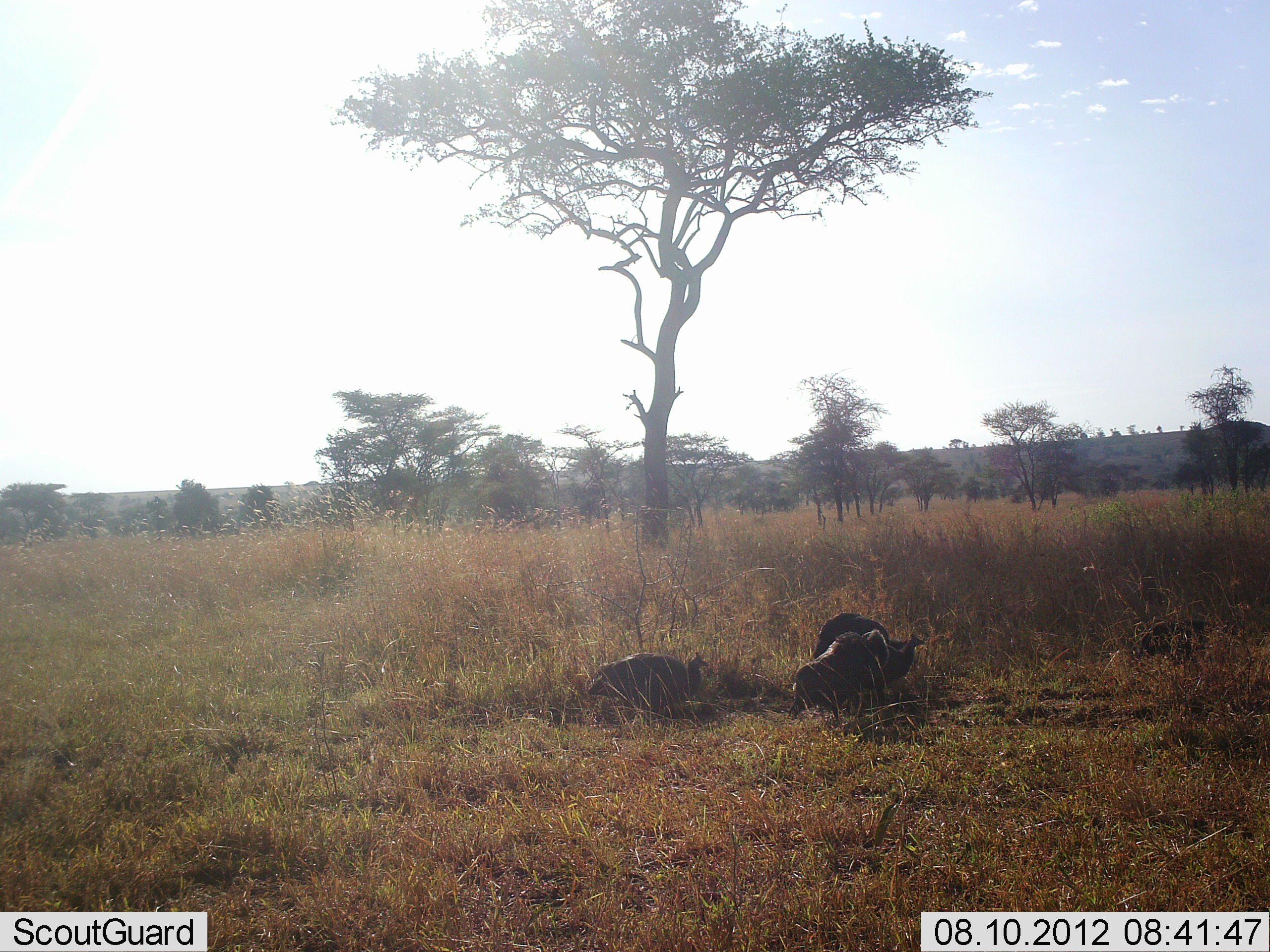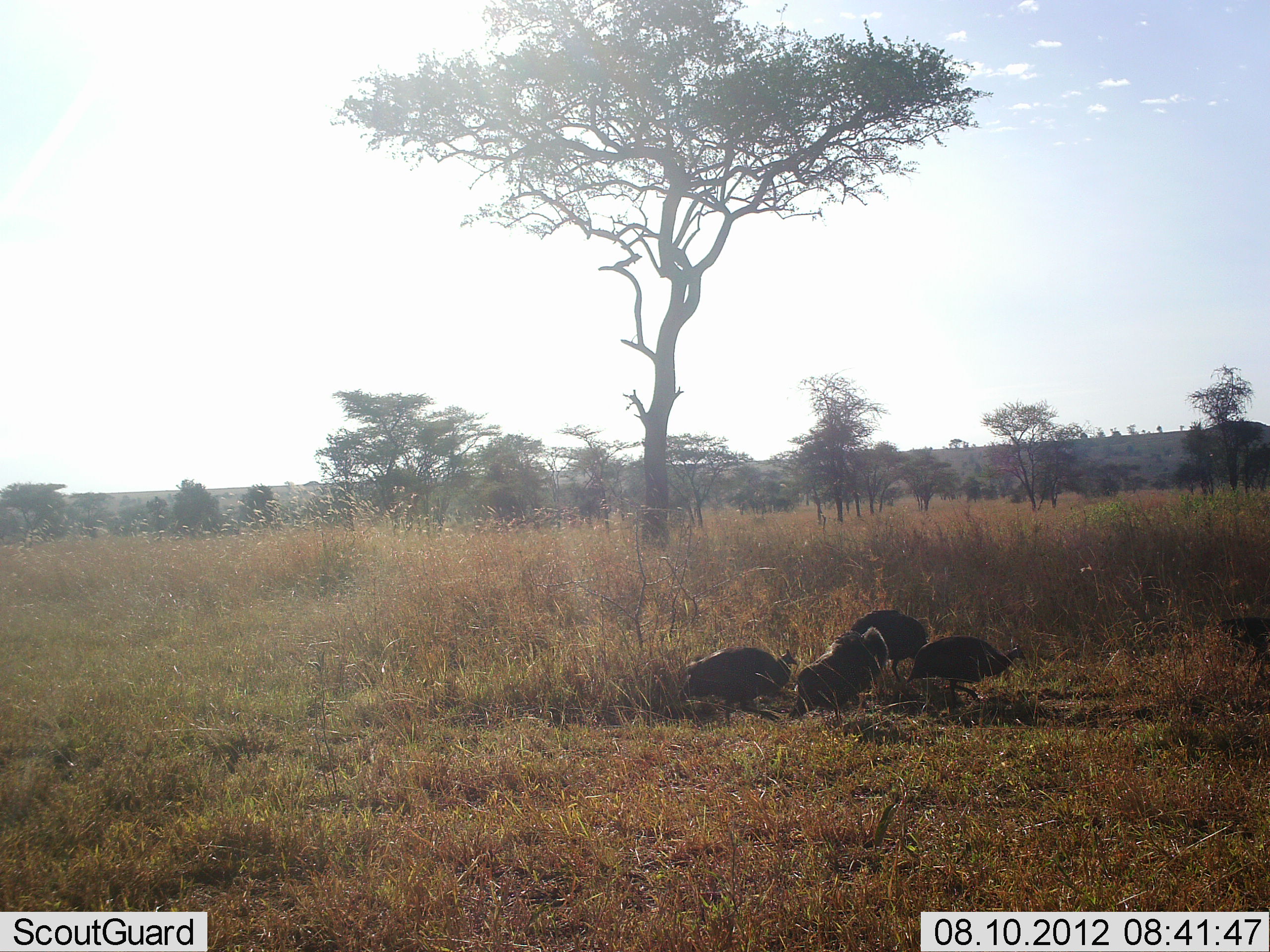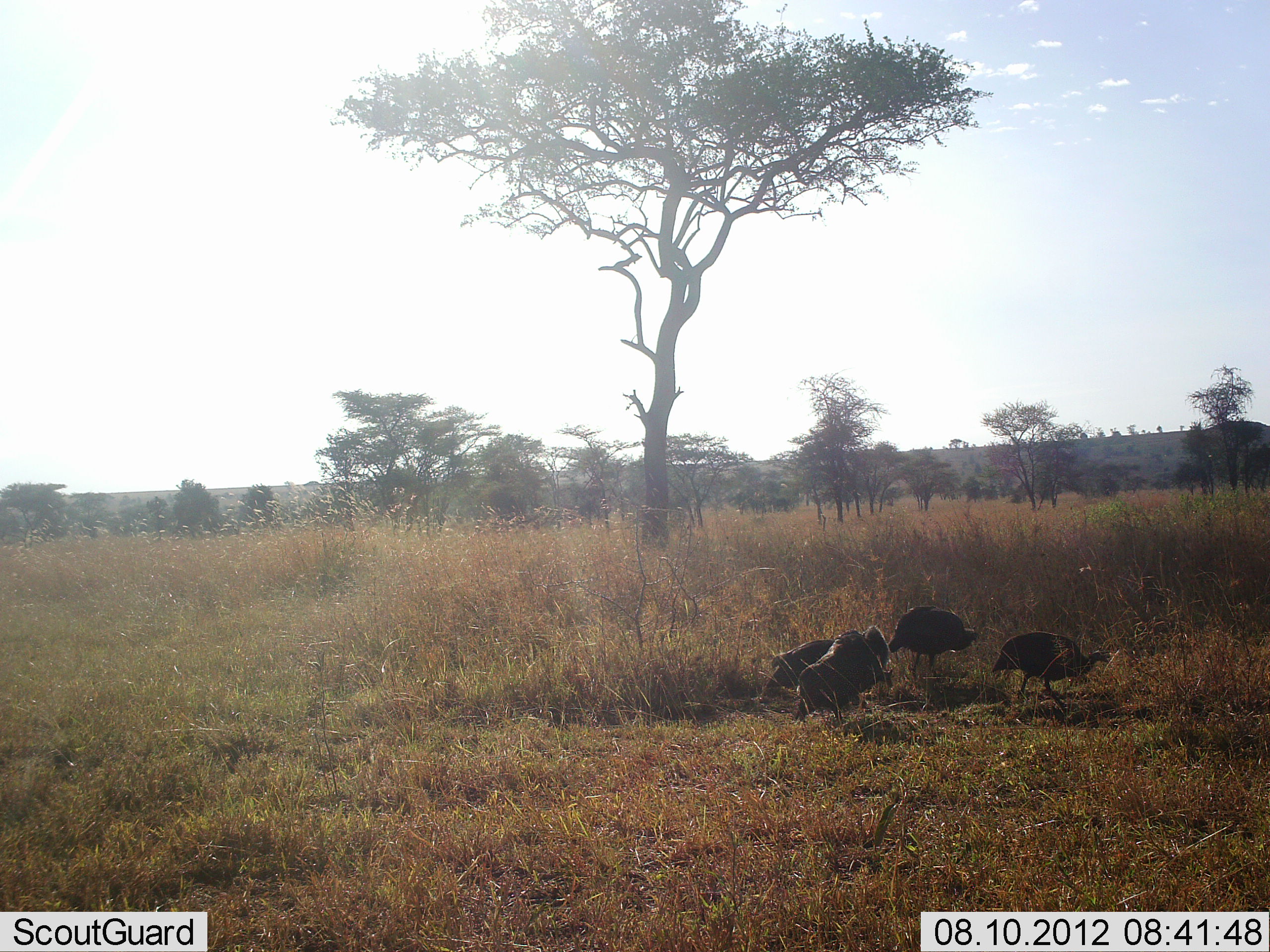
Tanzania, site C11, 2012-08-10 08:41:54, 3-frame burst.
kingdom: Animalia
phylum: Chordata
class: Aves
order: Galliformes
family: Numididae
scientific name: Numididae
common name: guinea fowl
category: guineafowl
Guineafowl (guinea fowl) (Numididae), count 5. Behavior (volunteer vote fractions): standing 18%, resting 0%, moving 91%, interacting 0%. Young present (vote fraction): 0%. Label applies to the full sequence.